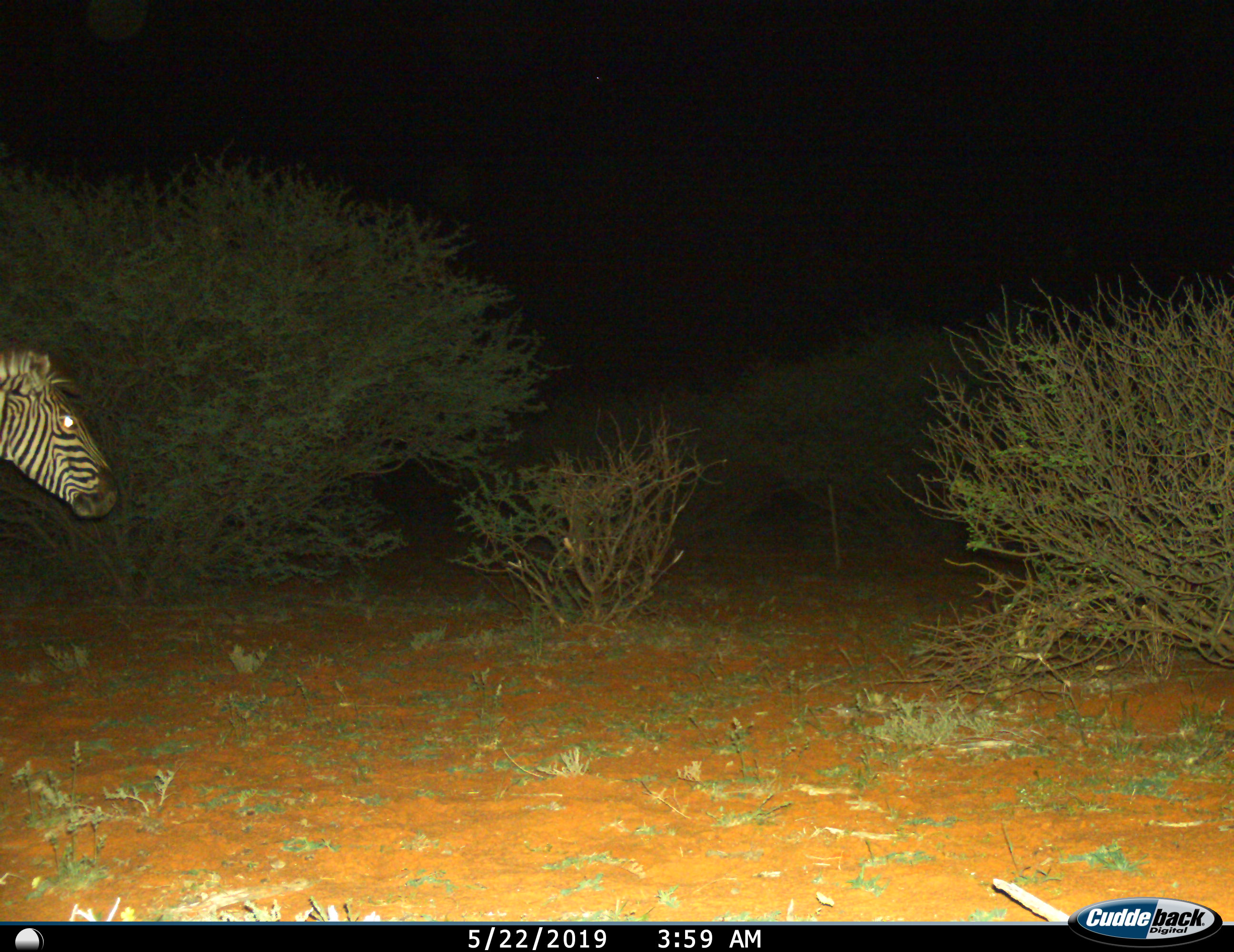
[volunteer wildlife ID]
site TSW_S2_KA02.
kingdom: Animalia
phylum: Chordata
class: Mammalia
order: Perissodactyla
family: Equidae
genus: Equus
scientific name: Equus quagga burchellii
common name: burchell's zebra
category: zebraburchells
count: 1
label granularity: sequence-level